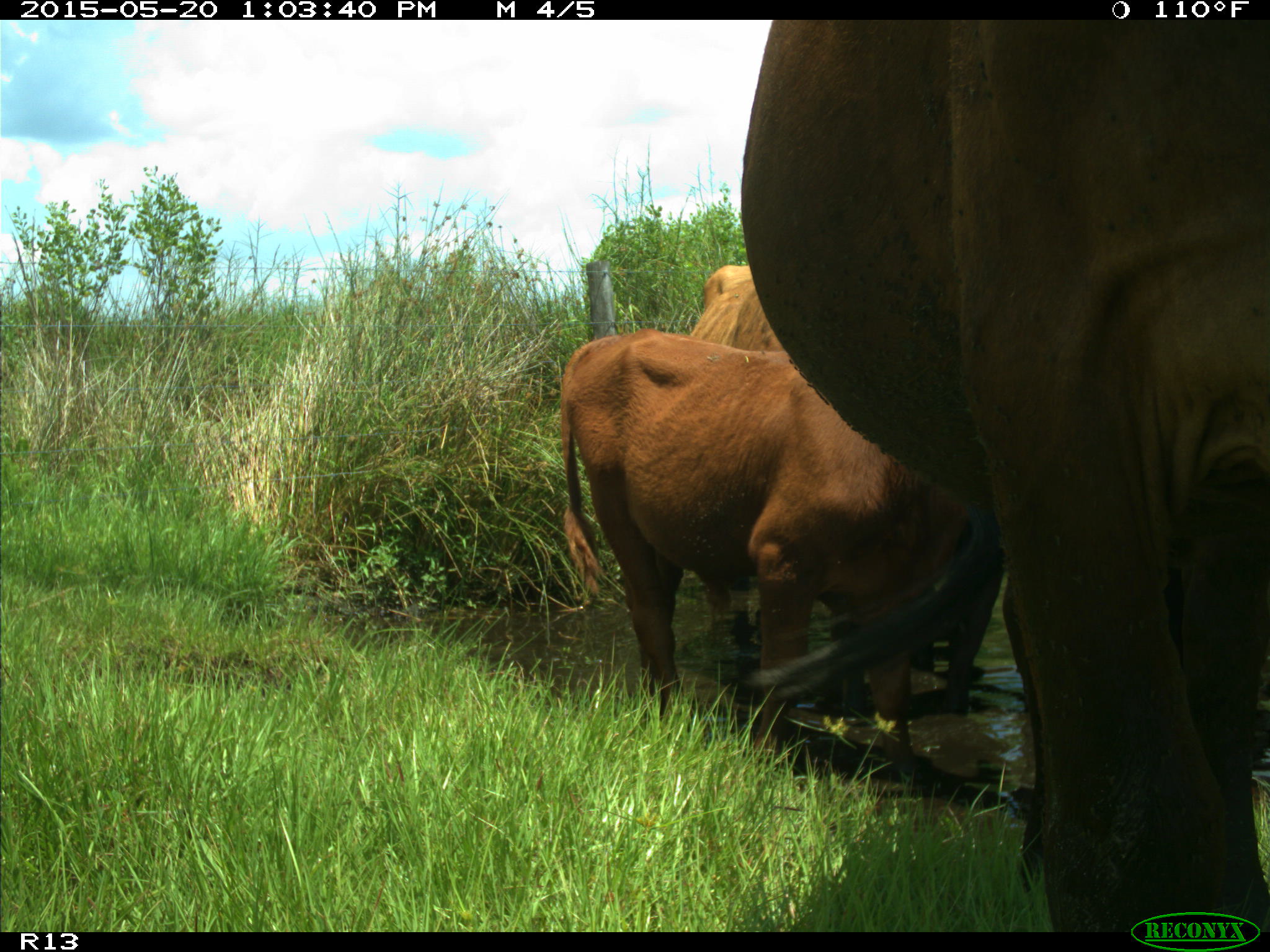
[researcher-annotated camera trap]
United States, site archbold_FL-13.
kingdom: Animalia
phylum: Chordata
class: Mammalia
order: Artiodactyla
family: Bovidae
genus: Bos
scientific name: Bos taurus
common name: domestic cow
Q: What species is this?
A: Bos taurus (domestic cow).